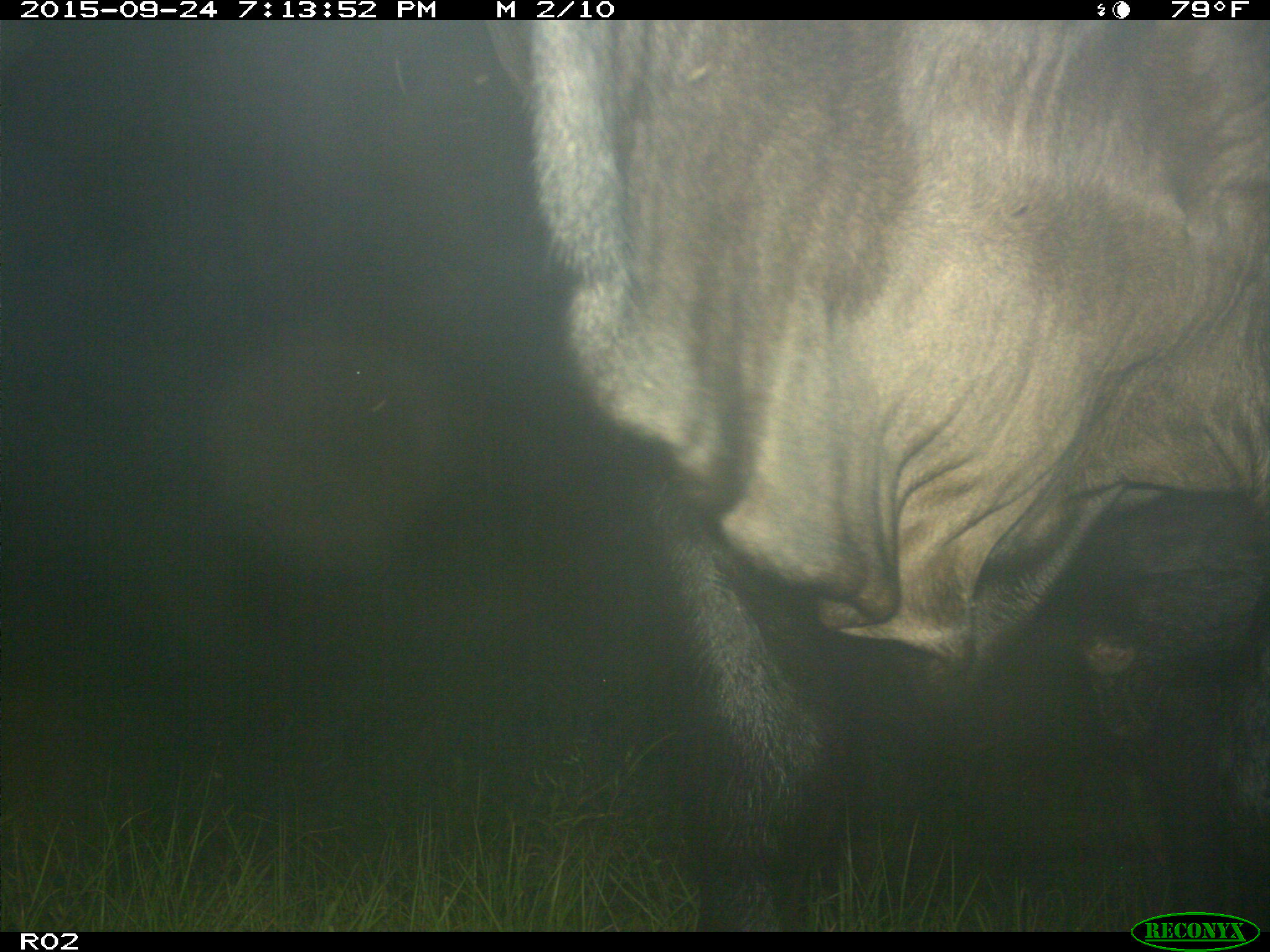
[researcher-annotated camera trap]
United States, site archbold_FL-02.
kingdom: Animalia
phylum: Chordata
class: Mammalia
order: Artiodactyla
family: Bovidae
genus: Bos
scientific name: Bos taurus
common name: domestic cow